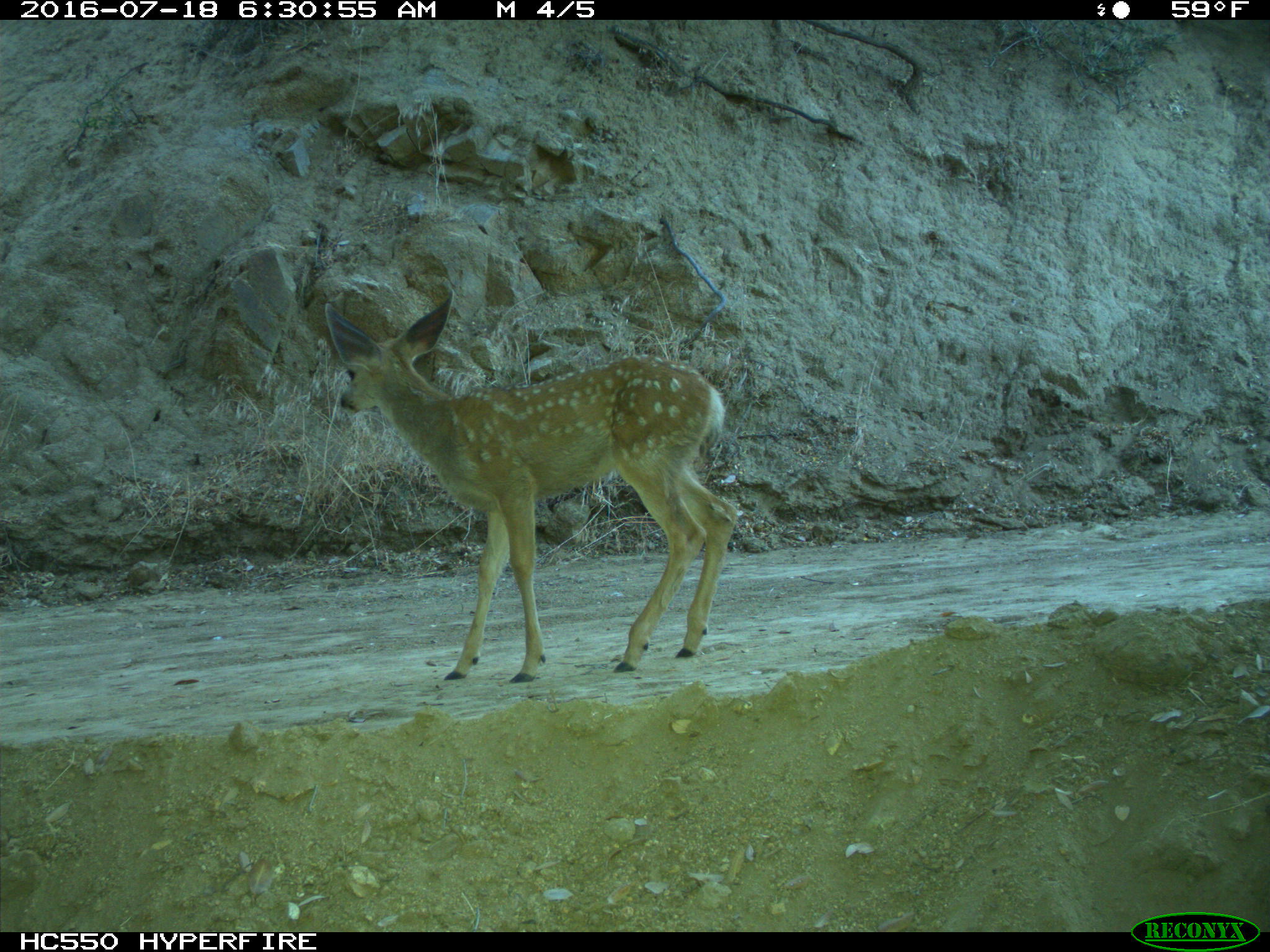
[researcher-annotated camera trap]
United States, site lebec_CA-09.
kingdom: Animalia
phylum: Chordata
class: Mammalia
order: Artiodactyla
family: Cervidae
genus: Odocoileus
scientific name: Odocoileus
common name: deer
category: unidentified deer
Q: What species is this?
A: Unidentified deer (deer) (Odocoileus).